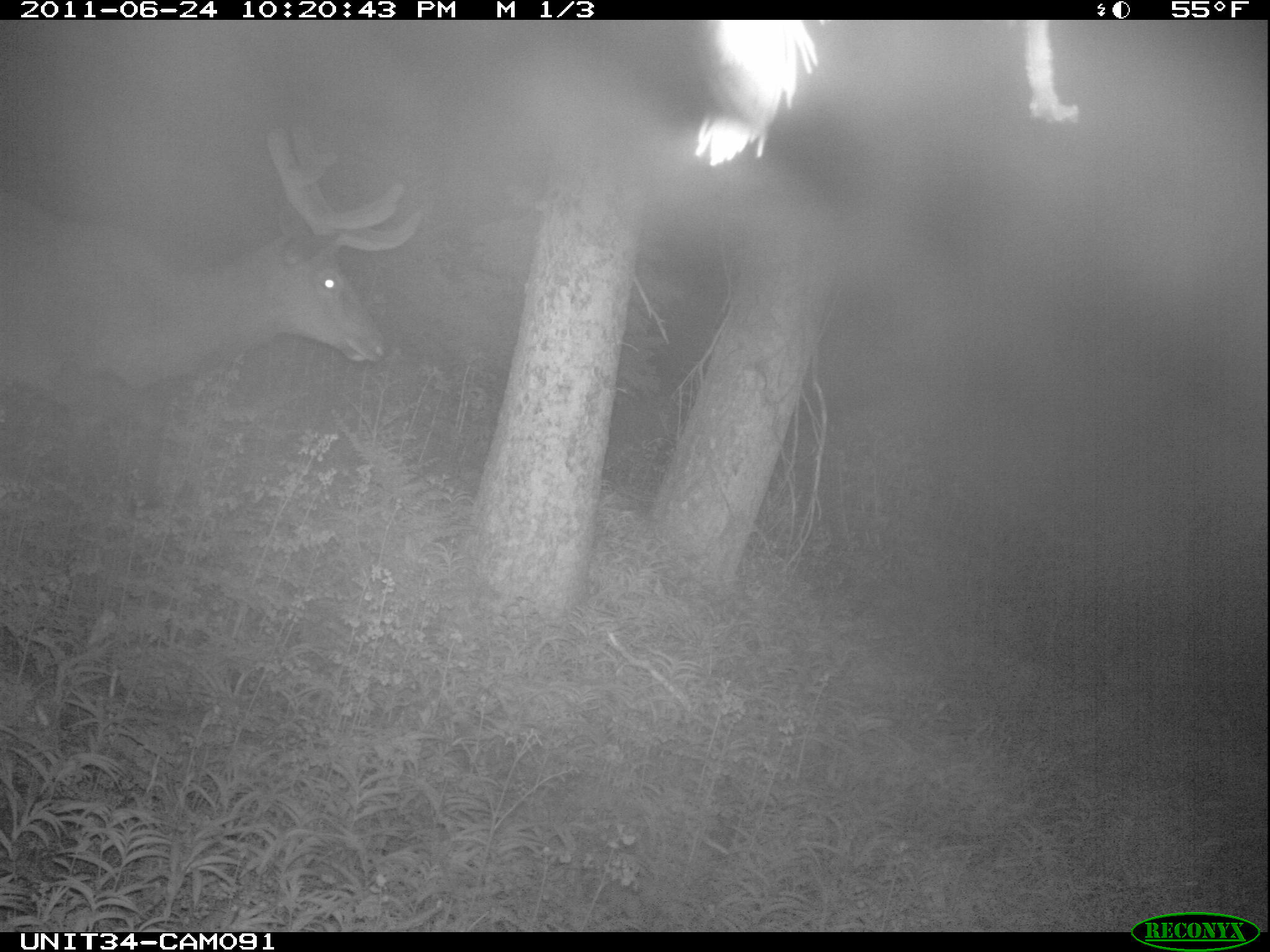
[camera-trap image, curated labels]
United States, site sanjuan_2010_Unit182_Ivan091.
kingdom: Animalia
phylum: Chordata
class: Mammalia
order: Artiodactyla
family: Cervidae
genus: Cervus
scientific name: Cervus elaphus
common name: red deer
Cervus elaphus (red deer).